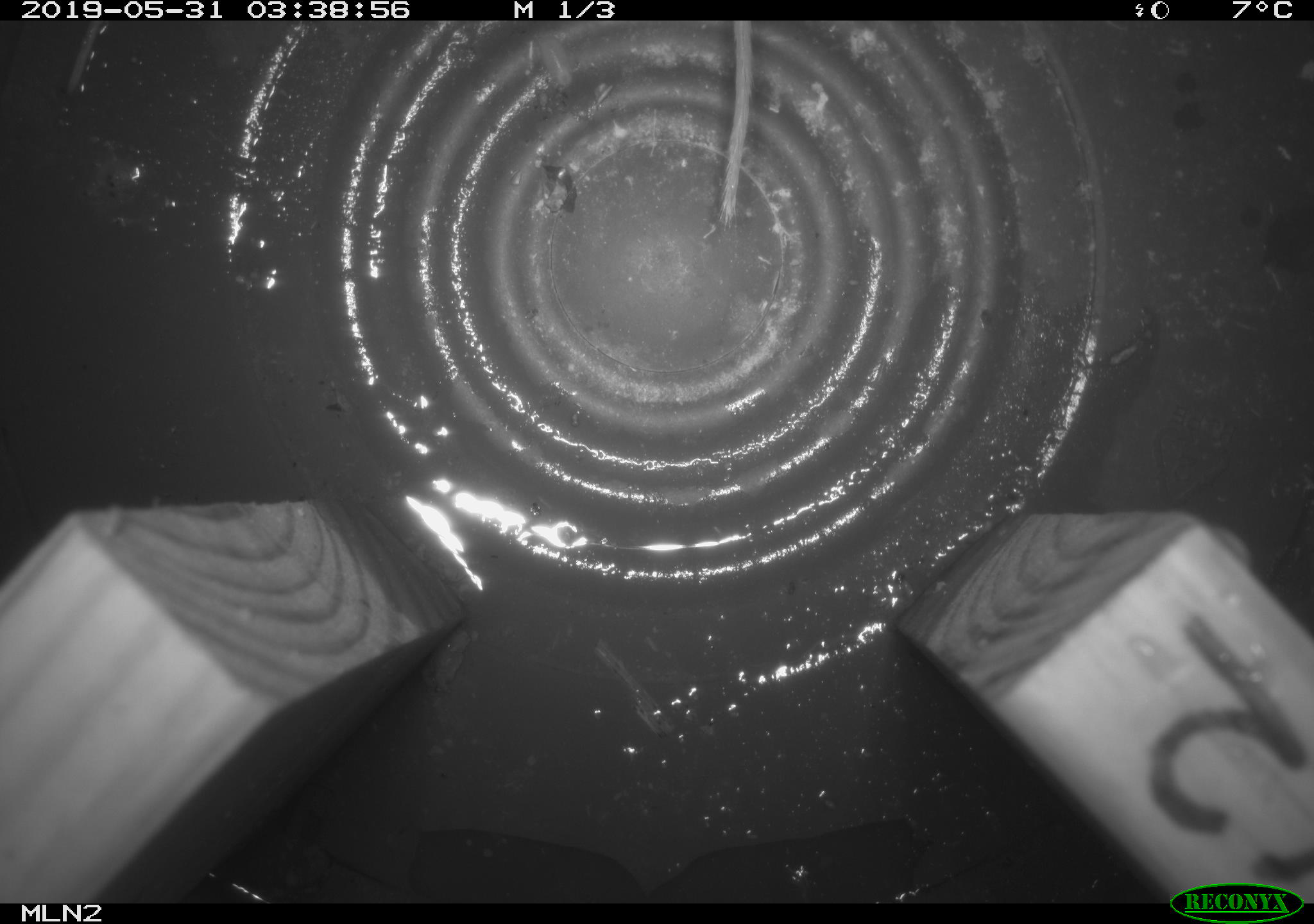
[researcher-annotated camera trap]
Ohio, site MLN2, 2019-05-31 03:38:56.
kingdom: Animalia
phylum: Chordata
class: Mammalia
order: Rodentia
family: Cricetidae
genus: Peromyscus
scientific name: Peromyscus leucopus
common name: white-footed mouse